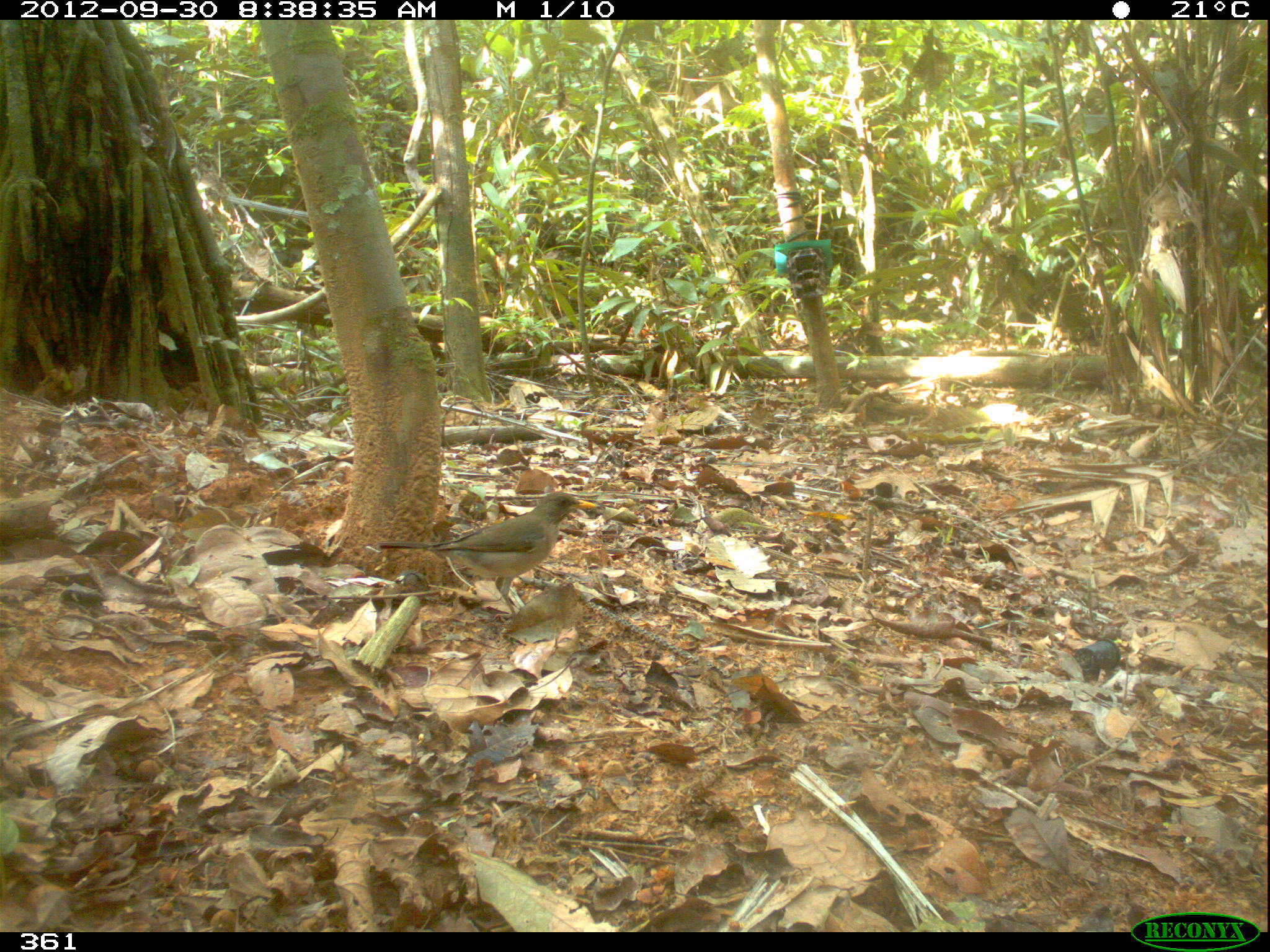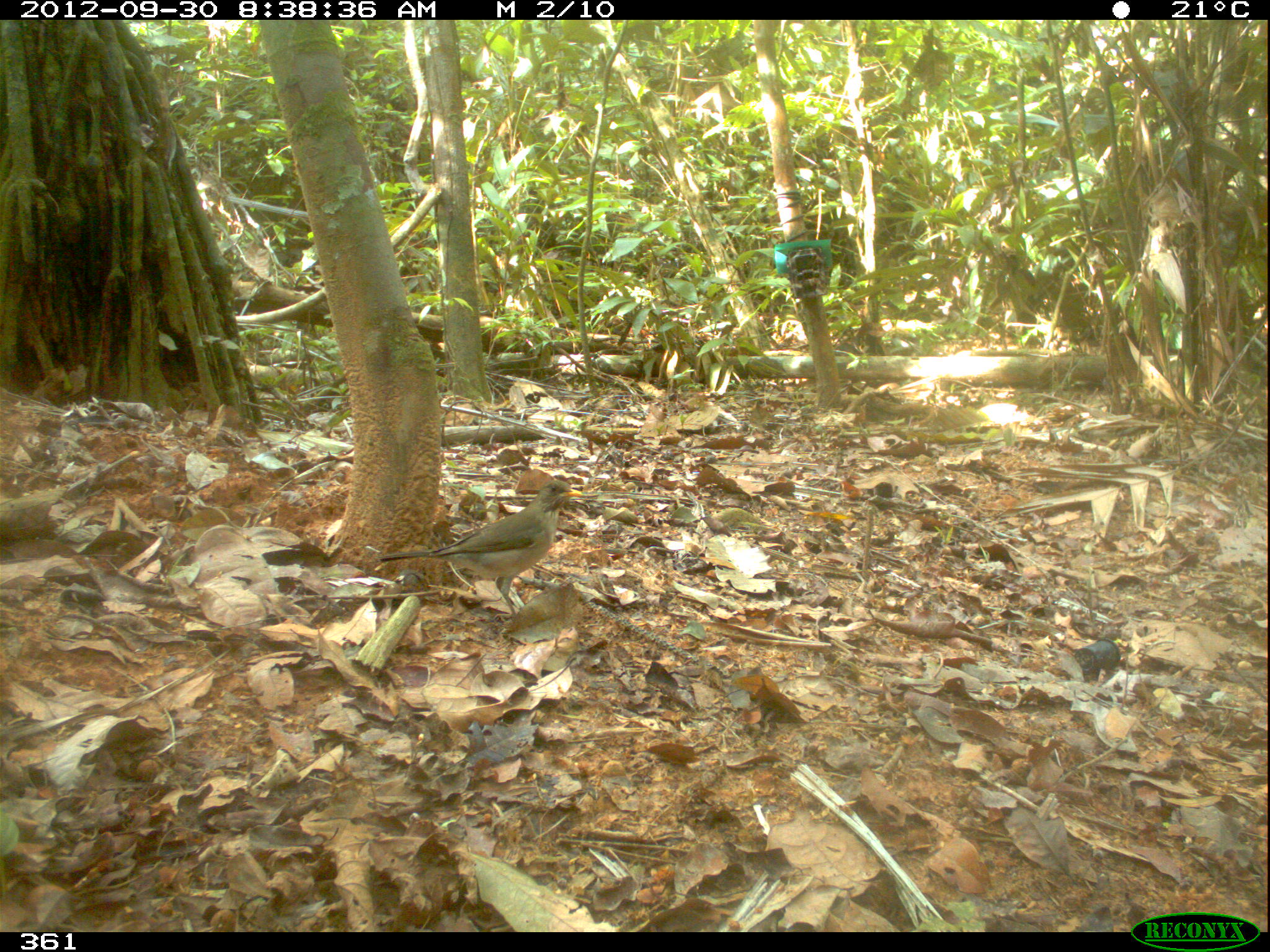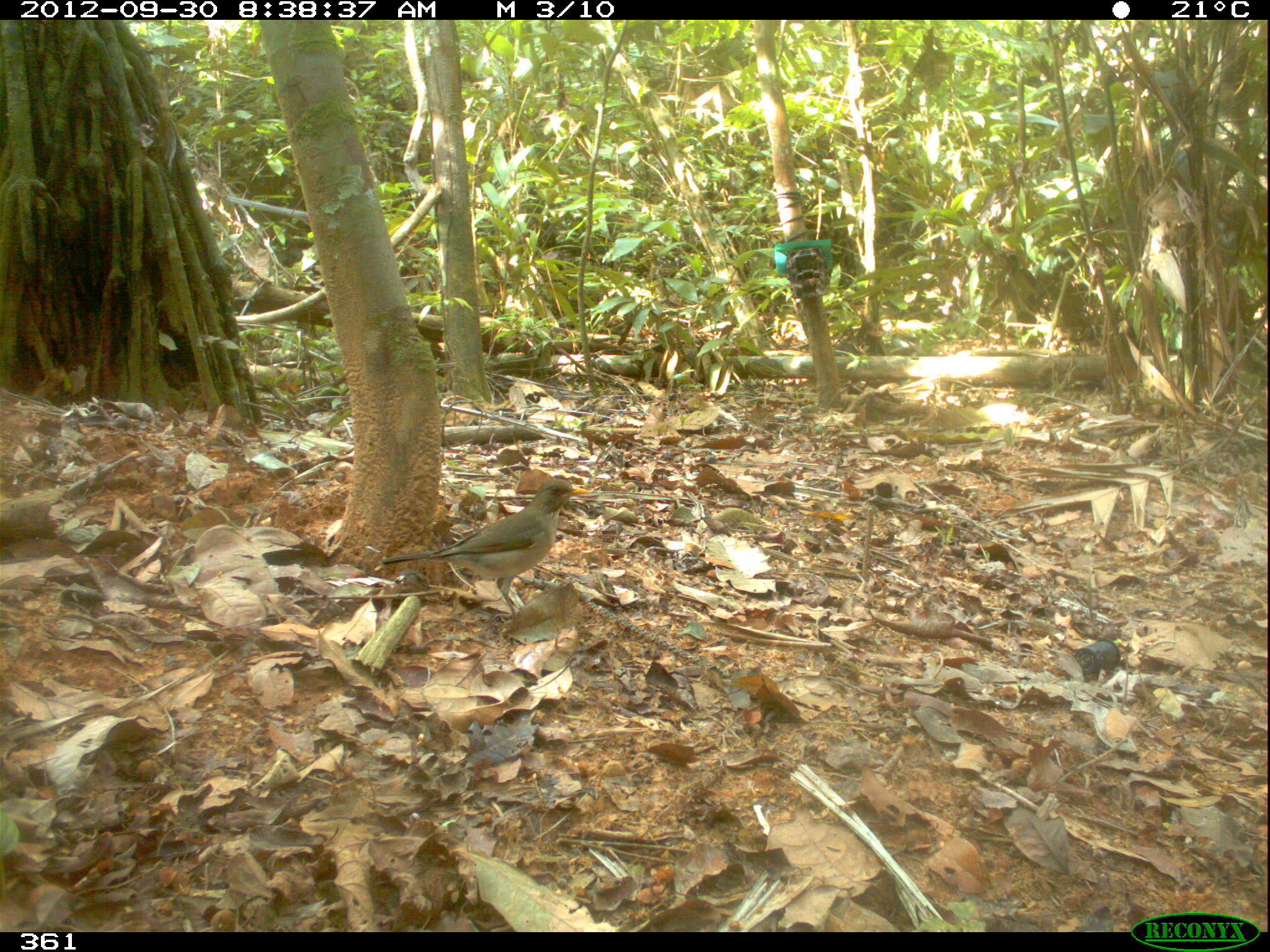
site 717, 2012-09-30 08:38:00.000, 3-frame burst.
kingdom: Animalia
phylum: Chordata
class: Aves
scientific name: Aves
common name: bird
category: unknown bird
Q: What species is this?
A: Unknown bird (bird) (Aves).